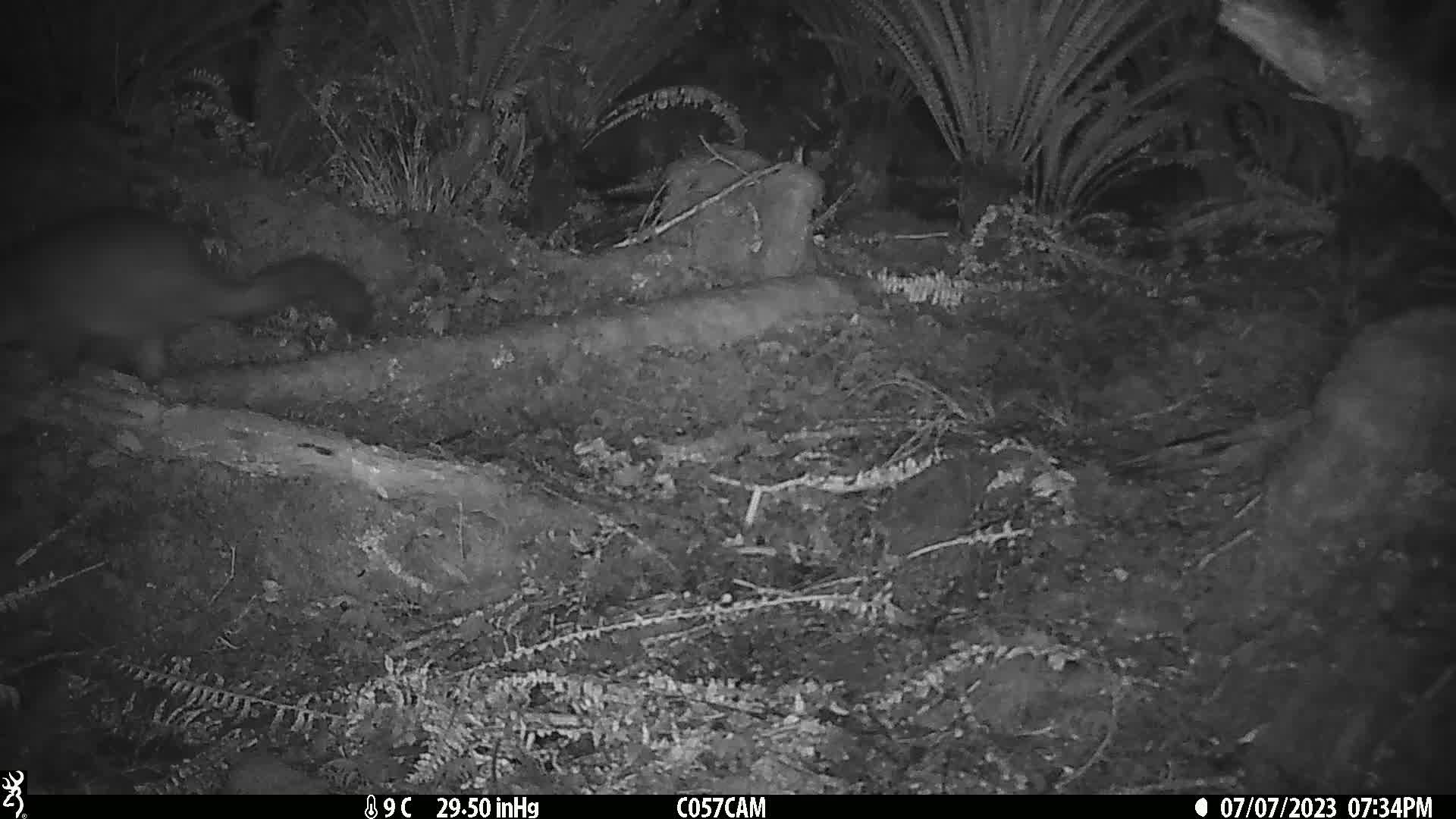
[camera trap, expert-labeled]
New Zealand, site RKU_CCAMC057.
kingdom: Animalia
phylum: Chordata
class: Mammalia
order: Diprotodontia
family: Phalangeridae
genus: Trichosurus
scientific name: Trichosurus vulpecula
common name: common brushtail possum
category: possum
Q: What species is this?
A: Possum (common brushtail possum) (Trichosurus vulpecula).